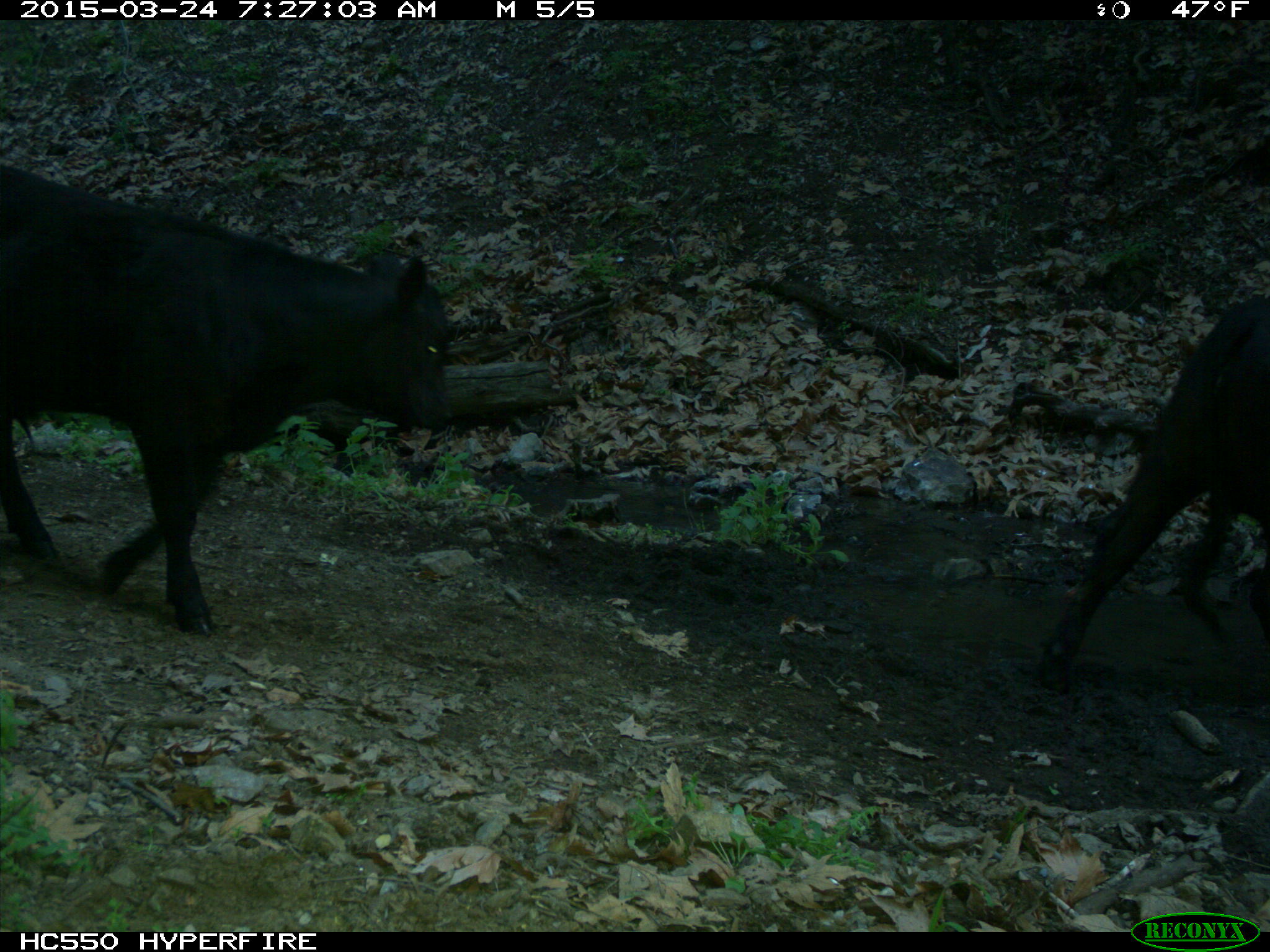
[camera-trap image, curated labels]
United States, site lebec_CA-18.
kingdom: Animalia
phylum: Chordata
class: Mammalia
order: Artiodactyla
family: Bovidae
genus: Bos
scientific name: Bos taurus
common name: domestic cow